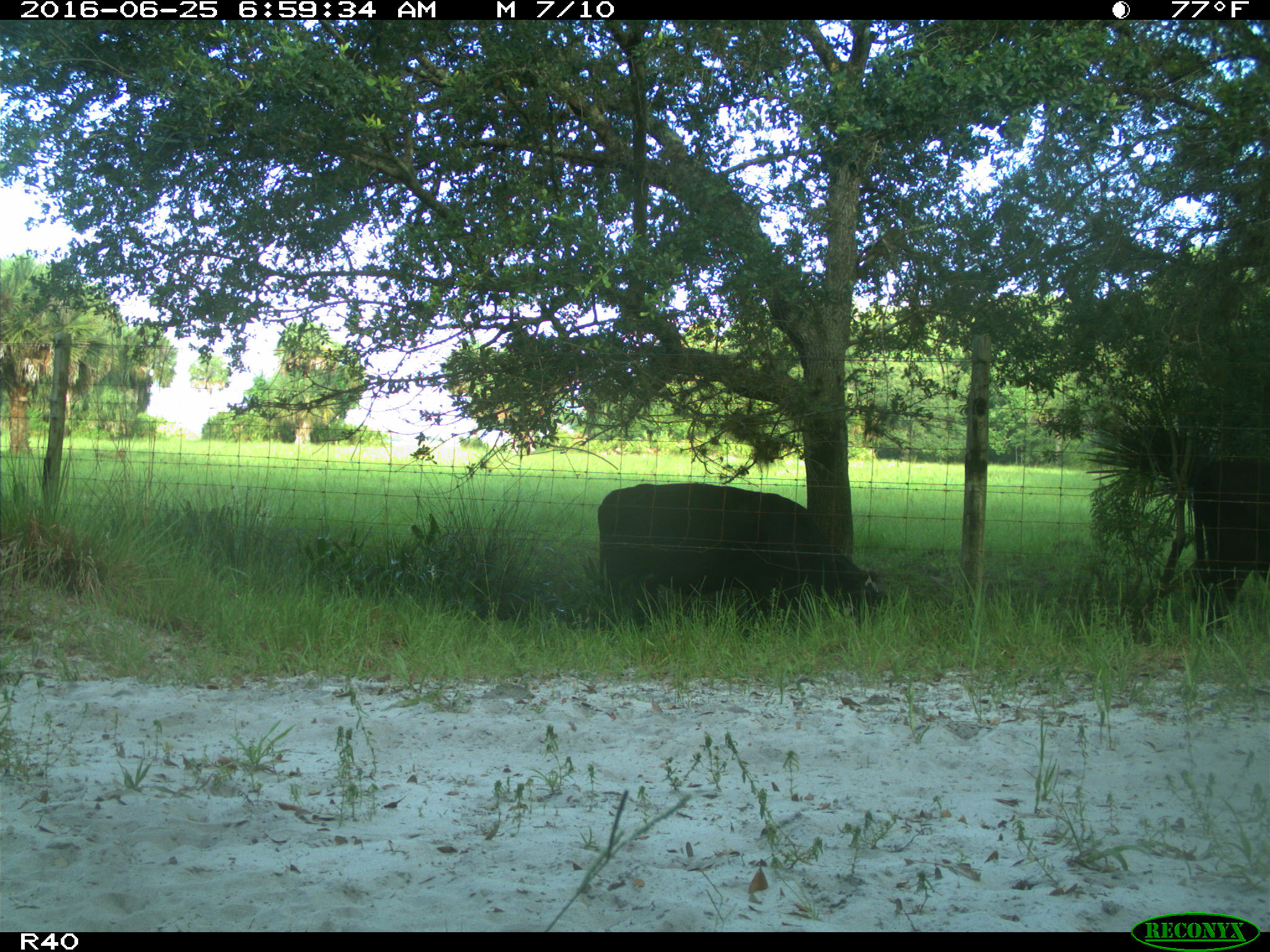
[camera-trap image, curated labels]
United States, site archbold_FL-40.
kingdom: Animalia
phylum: Chordata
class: Mammalia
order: Artiodactyla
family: Bovidae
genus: Bos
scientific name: Bos taurus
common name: domestic cow